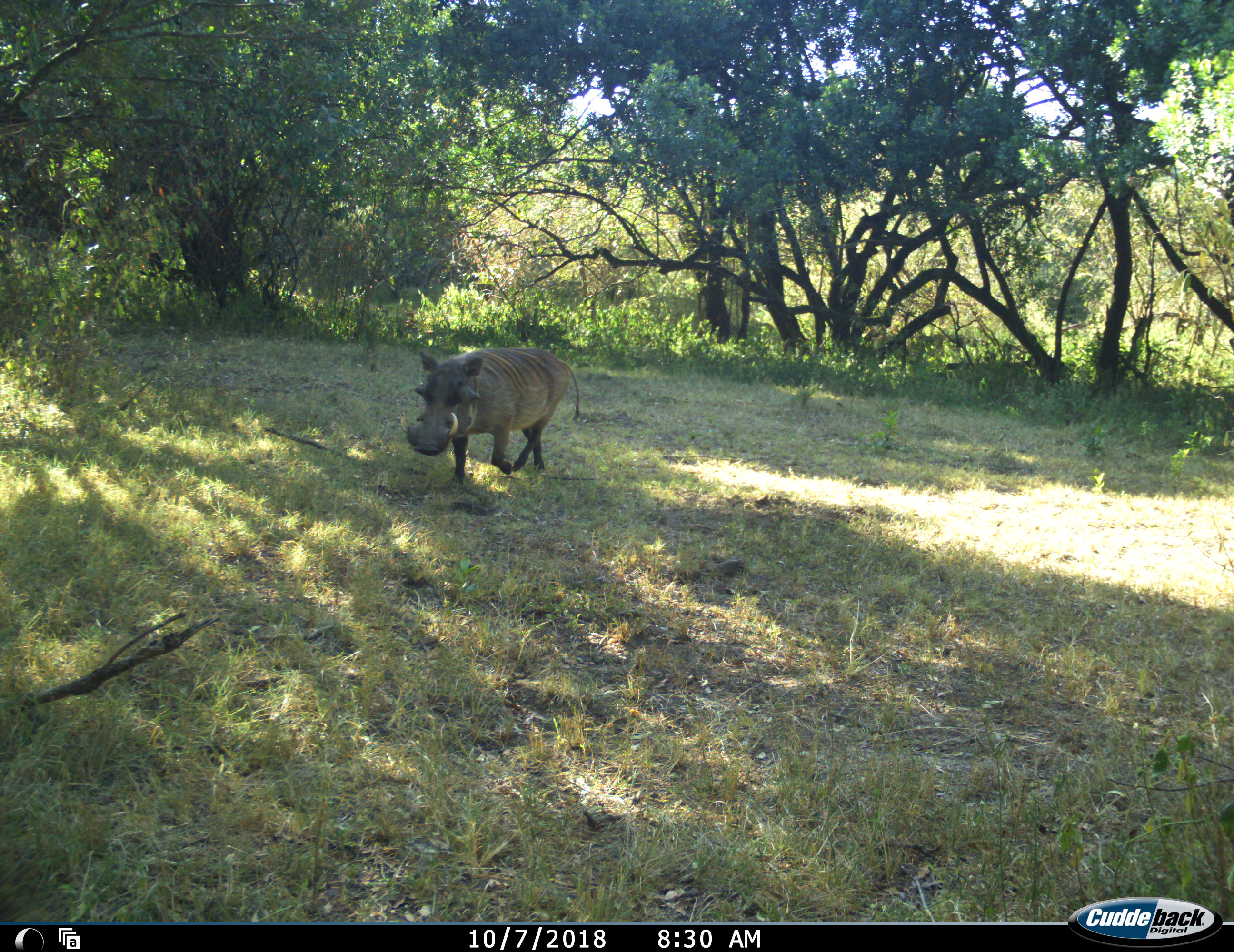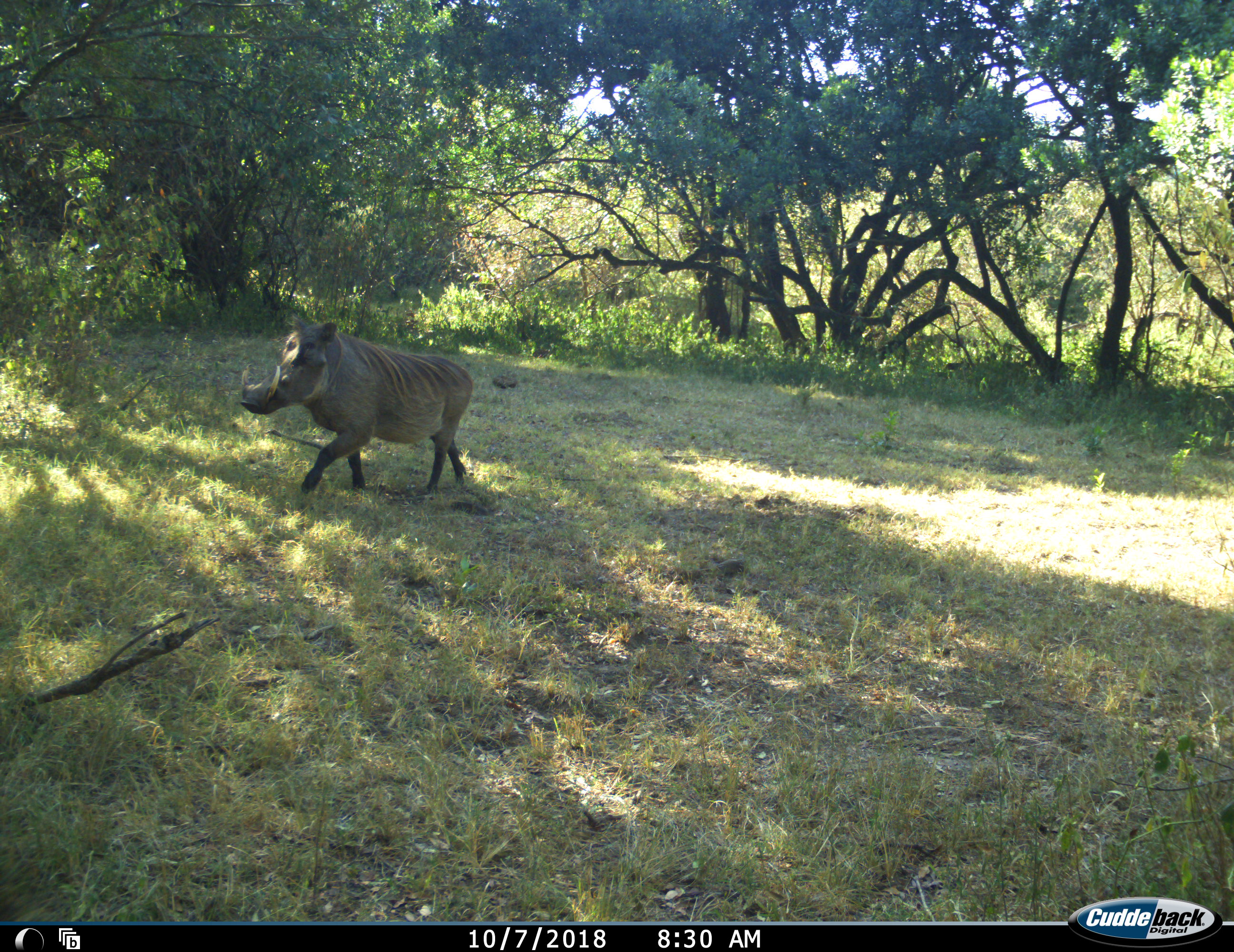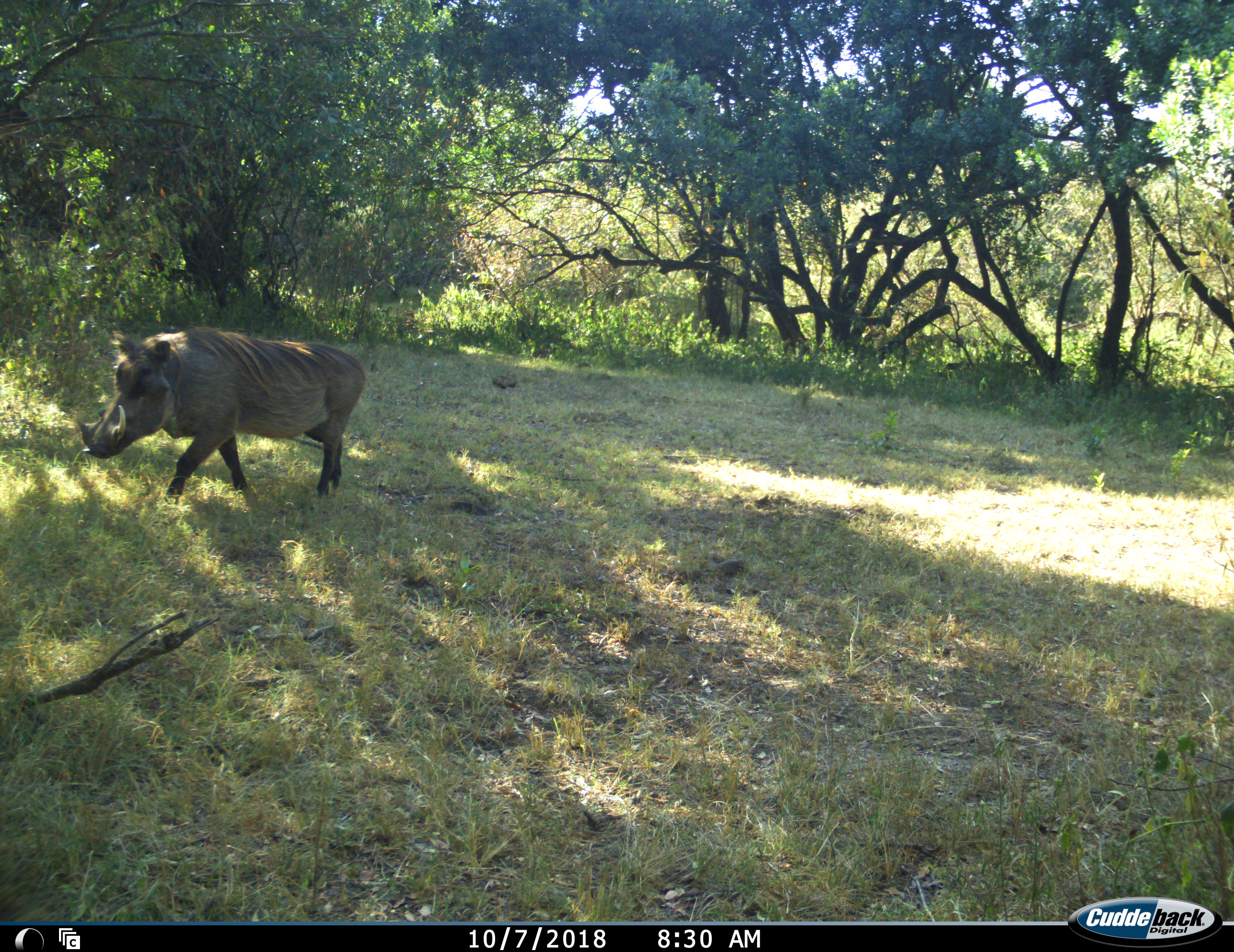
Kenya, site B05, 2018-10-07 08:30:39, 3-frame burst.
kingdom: Animalia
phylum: Chordata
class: Mammalia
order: Artiodactyla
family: Suidae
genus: Phacochoerus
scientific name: Phacochoerus africanus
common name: warthog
Warthog (Phacochoerus africanus), count 1. Behavior (volunteer vote fractions): standing 0%, resting 0%, moving 100%, interacting 0%. Young present (vote fraction): 0%. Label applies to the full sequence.